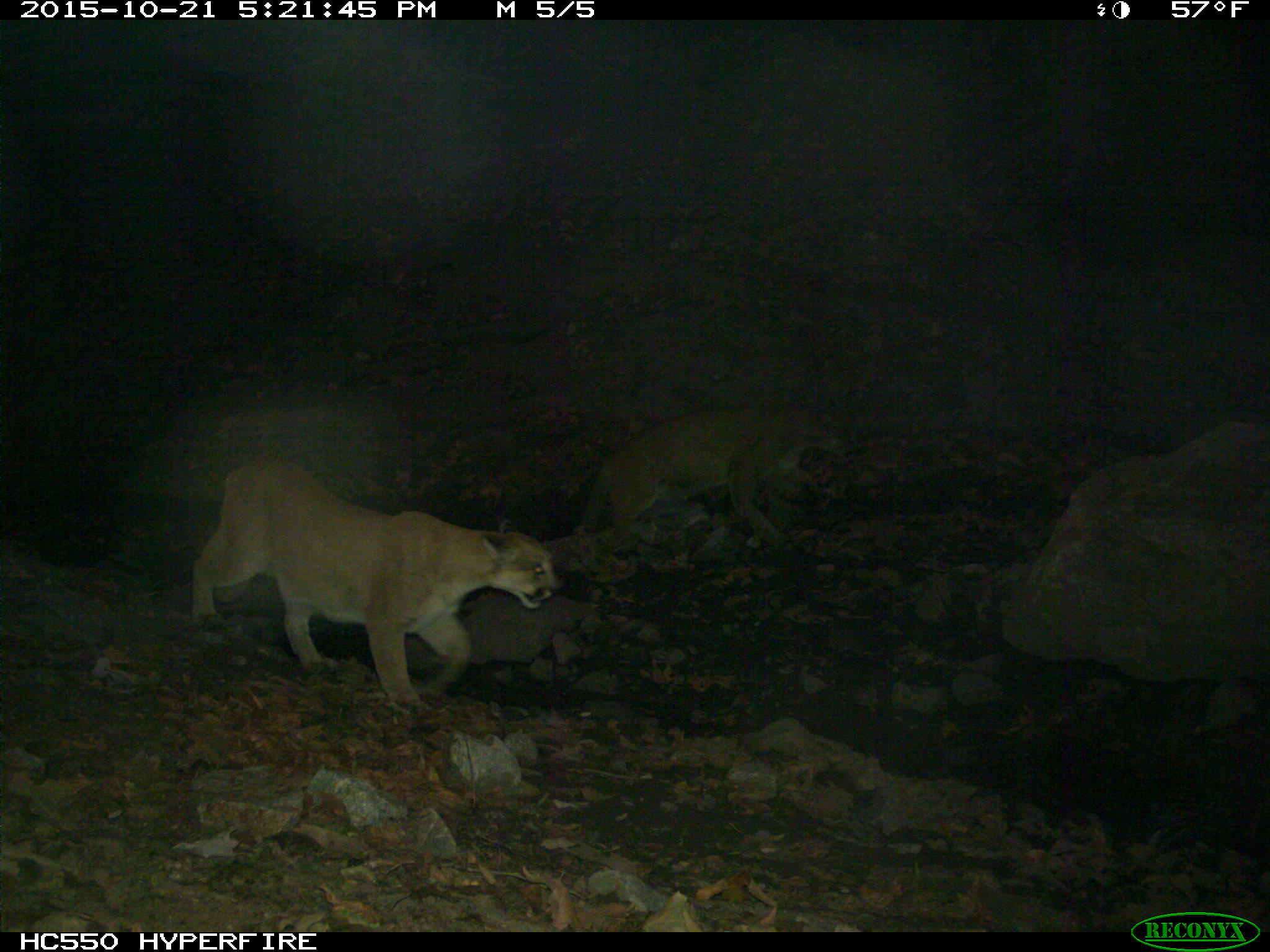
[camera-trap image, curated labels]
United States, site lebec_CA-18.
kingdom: Animalia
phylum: Chordata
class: Mammalia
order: Carnivora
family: Felidae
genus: Puma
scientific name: Puma concolor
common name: mountain lion